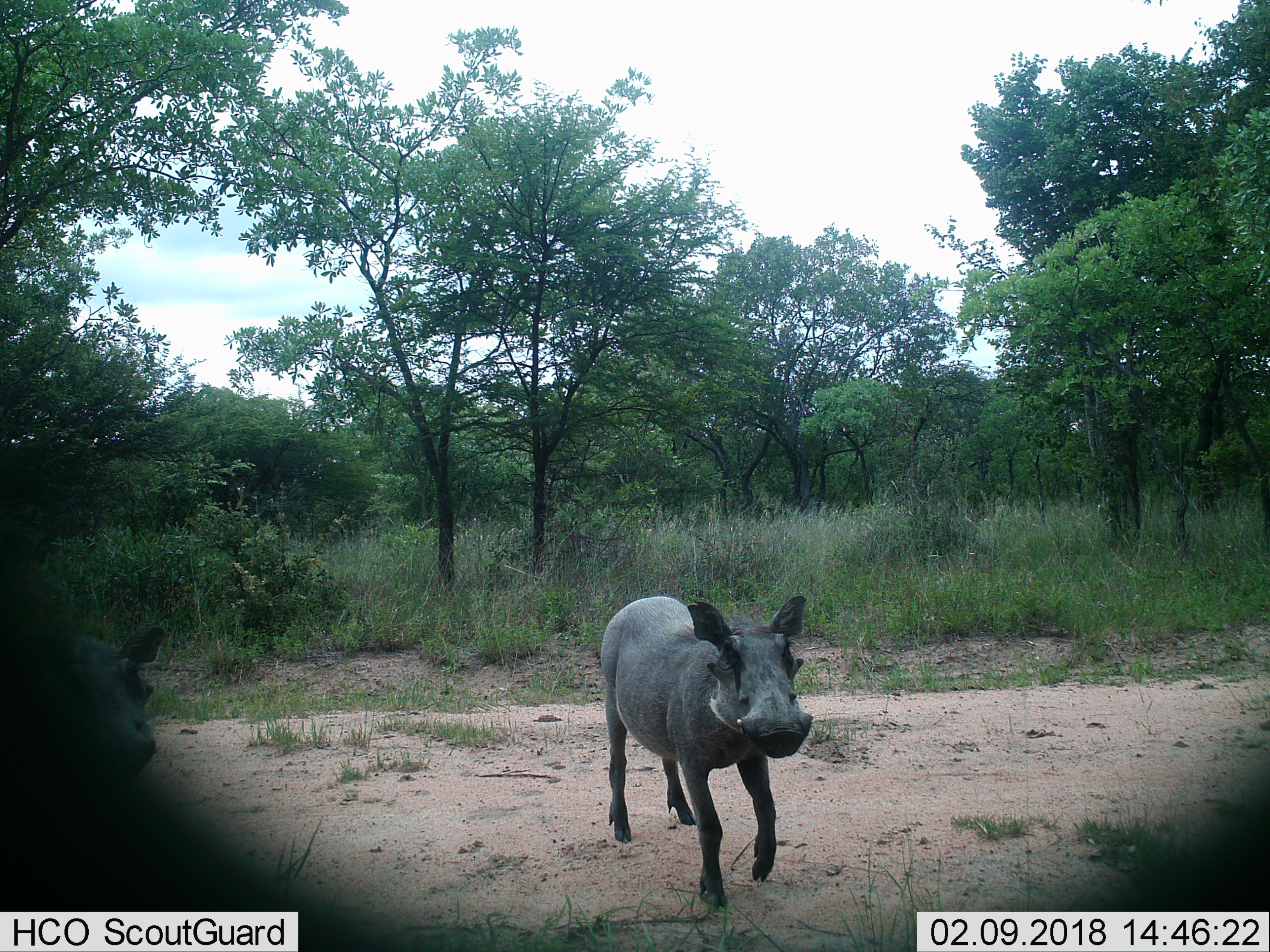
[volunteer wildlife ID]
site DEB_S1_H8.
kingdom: Animalia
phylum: Chordata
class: Mammalia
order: Artiodactyla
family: Suidae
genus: Phacochoerus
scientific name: Phacochoerus africanus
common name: warthog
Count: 2.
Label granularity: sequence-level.